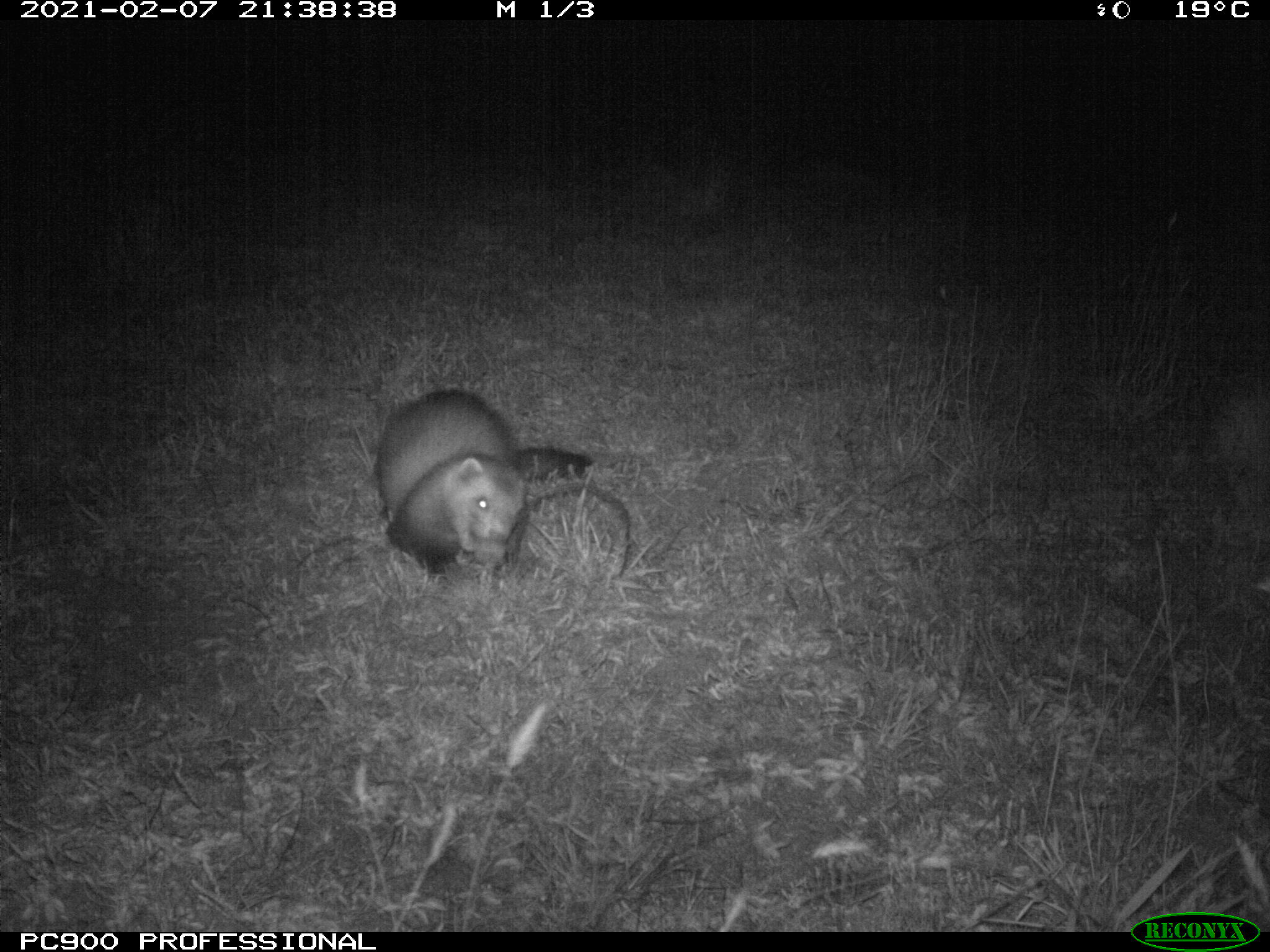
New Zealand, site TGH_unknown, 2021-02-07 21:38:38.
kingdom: Animalia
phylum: Chordata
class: Mammalia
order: Carnivora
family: Mustelidae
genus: Mustela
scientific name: Mustela furo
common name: ferret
Ferret (Mustela furo).